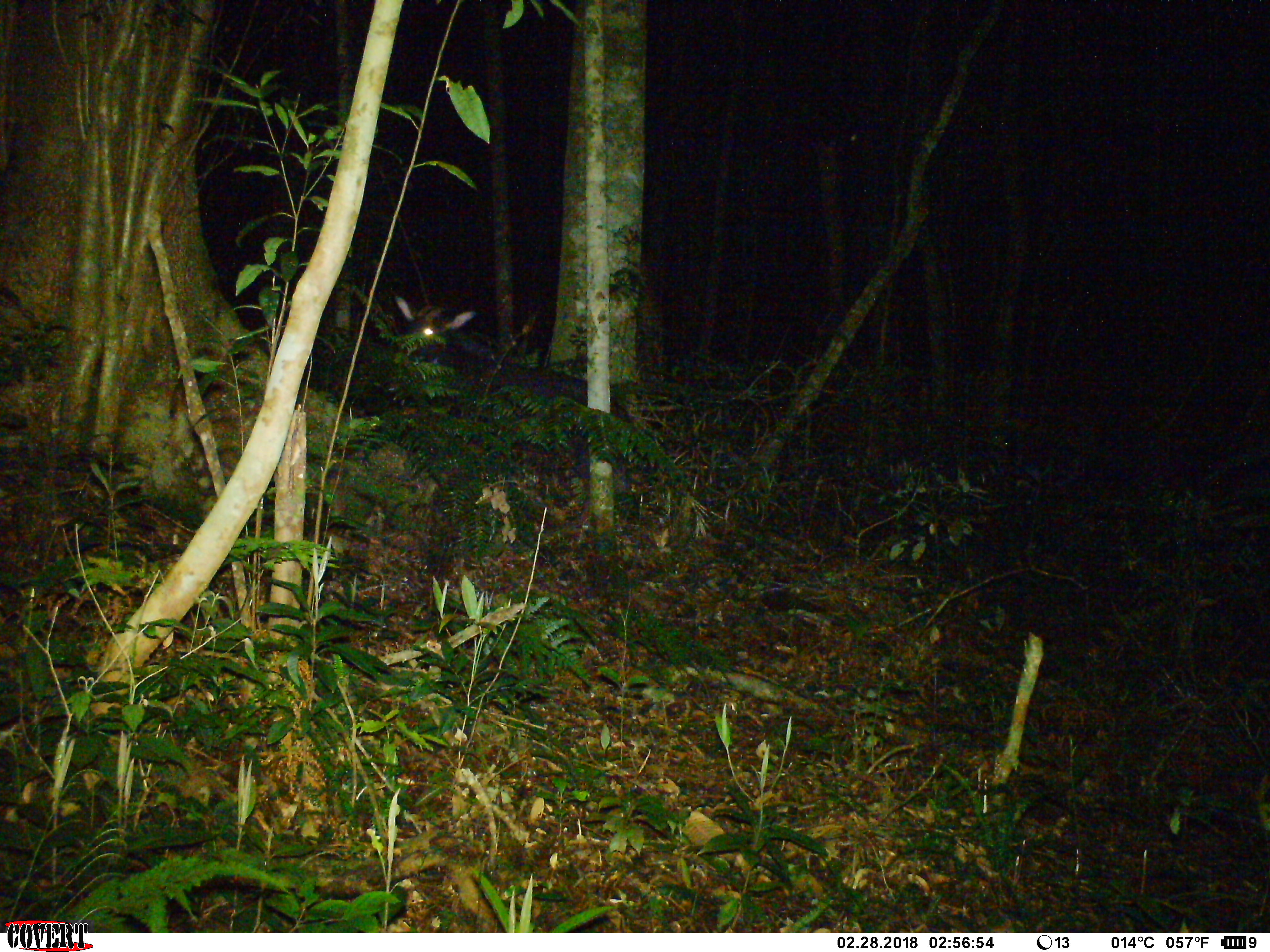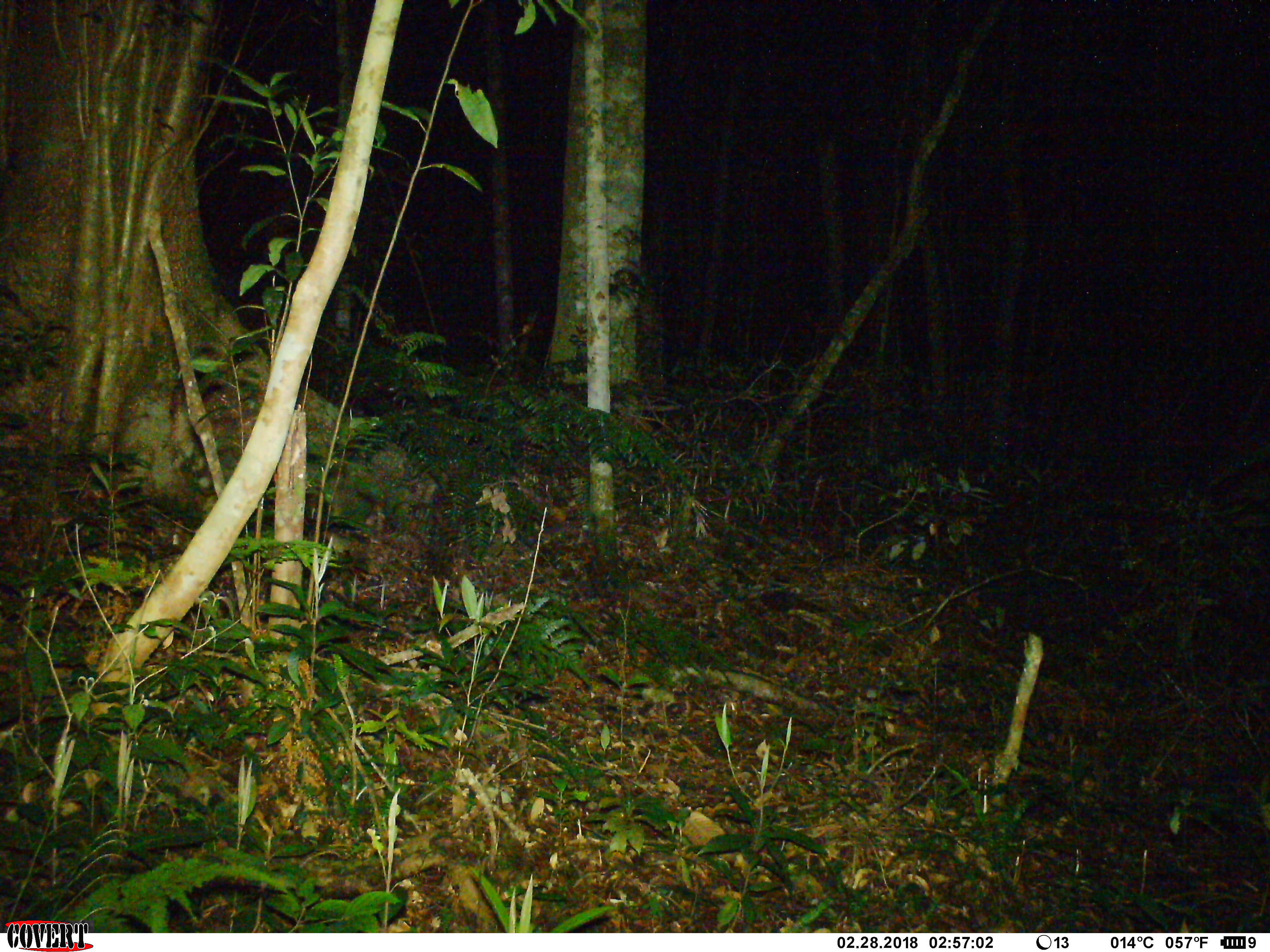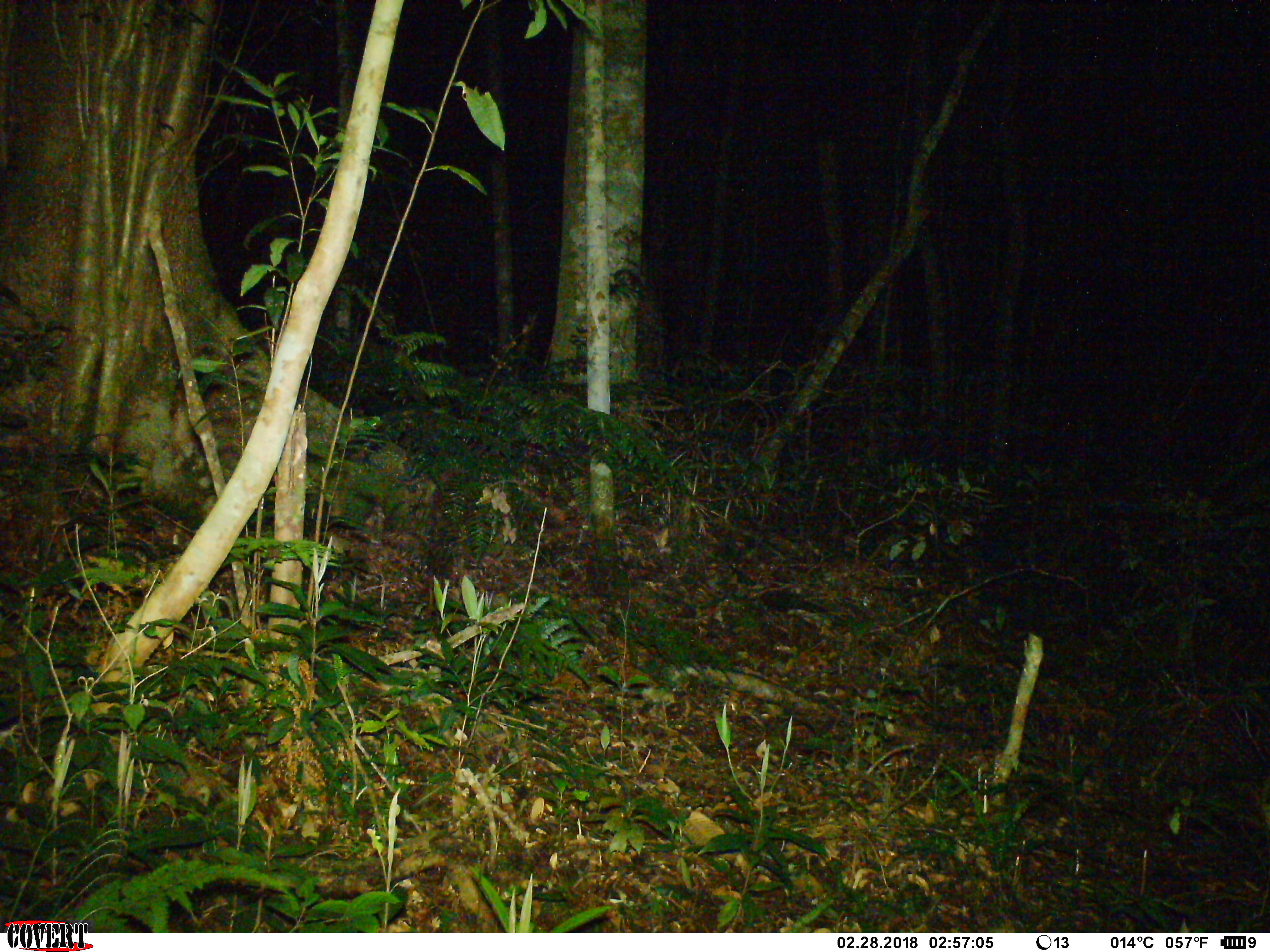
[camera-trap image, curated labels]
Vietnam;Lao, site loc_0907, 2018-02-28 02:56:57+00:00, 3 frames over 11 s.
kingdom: Animalia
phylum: Chordata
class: Mammalia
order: Artiodactyla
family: Bovidae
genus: Capricornis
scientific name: Capricornis sumatraensis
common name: chinese serow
Chinese serow (Capricornis sumatraensis). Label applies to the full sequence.